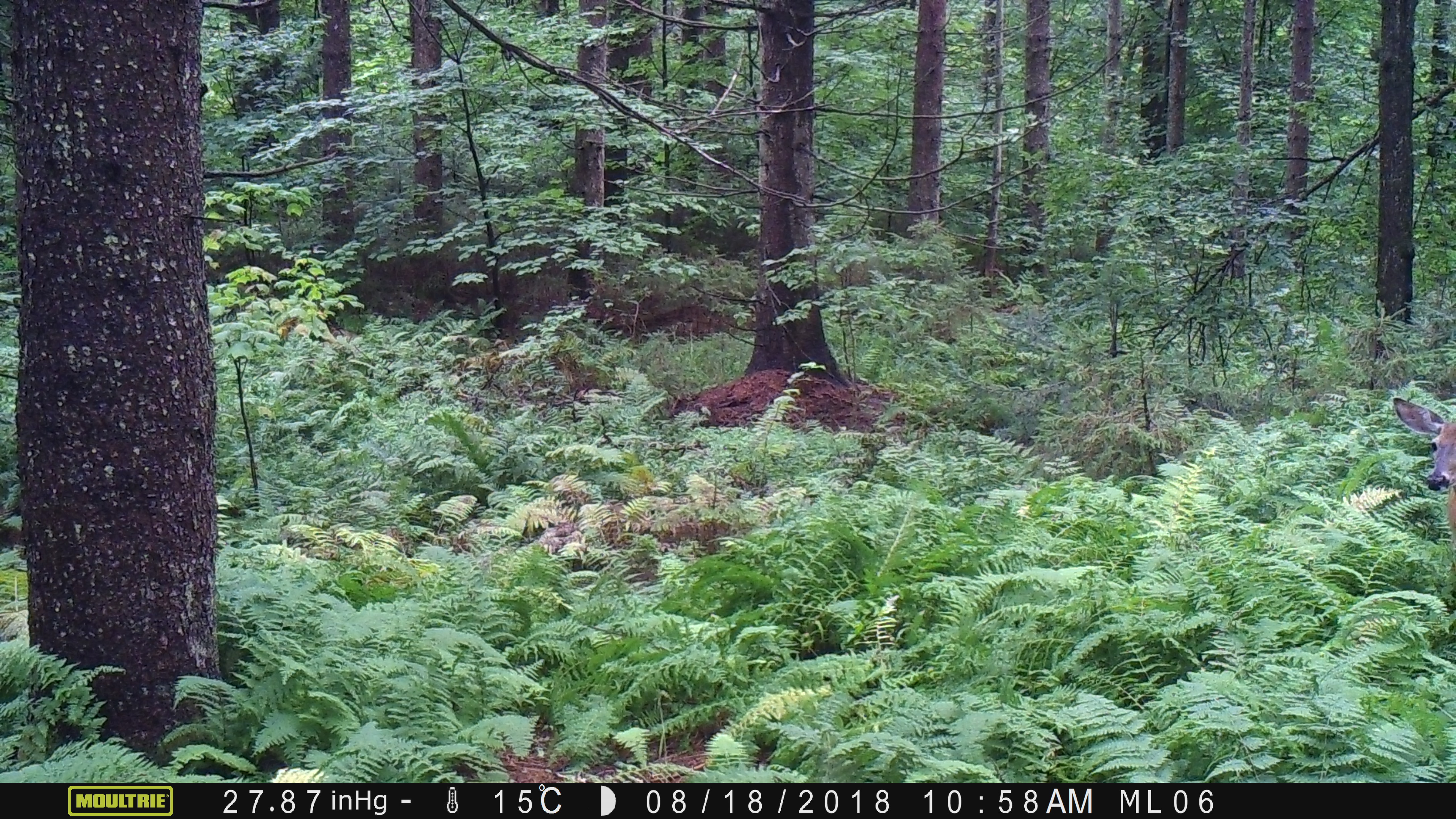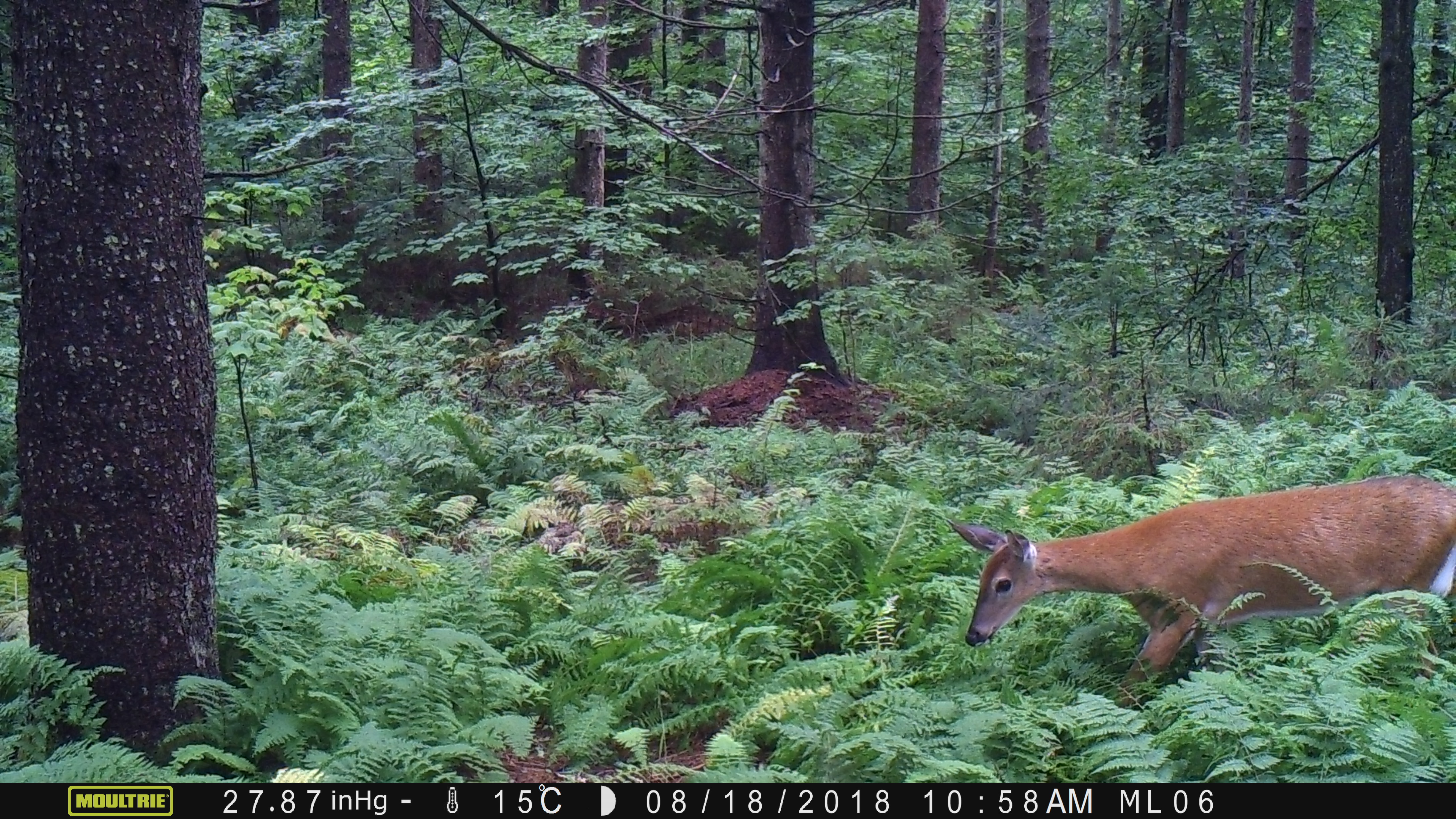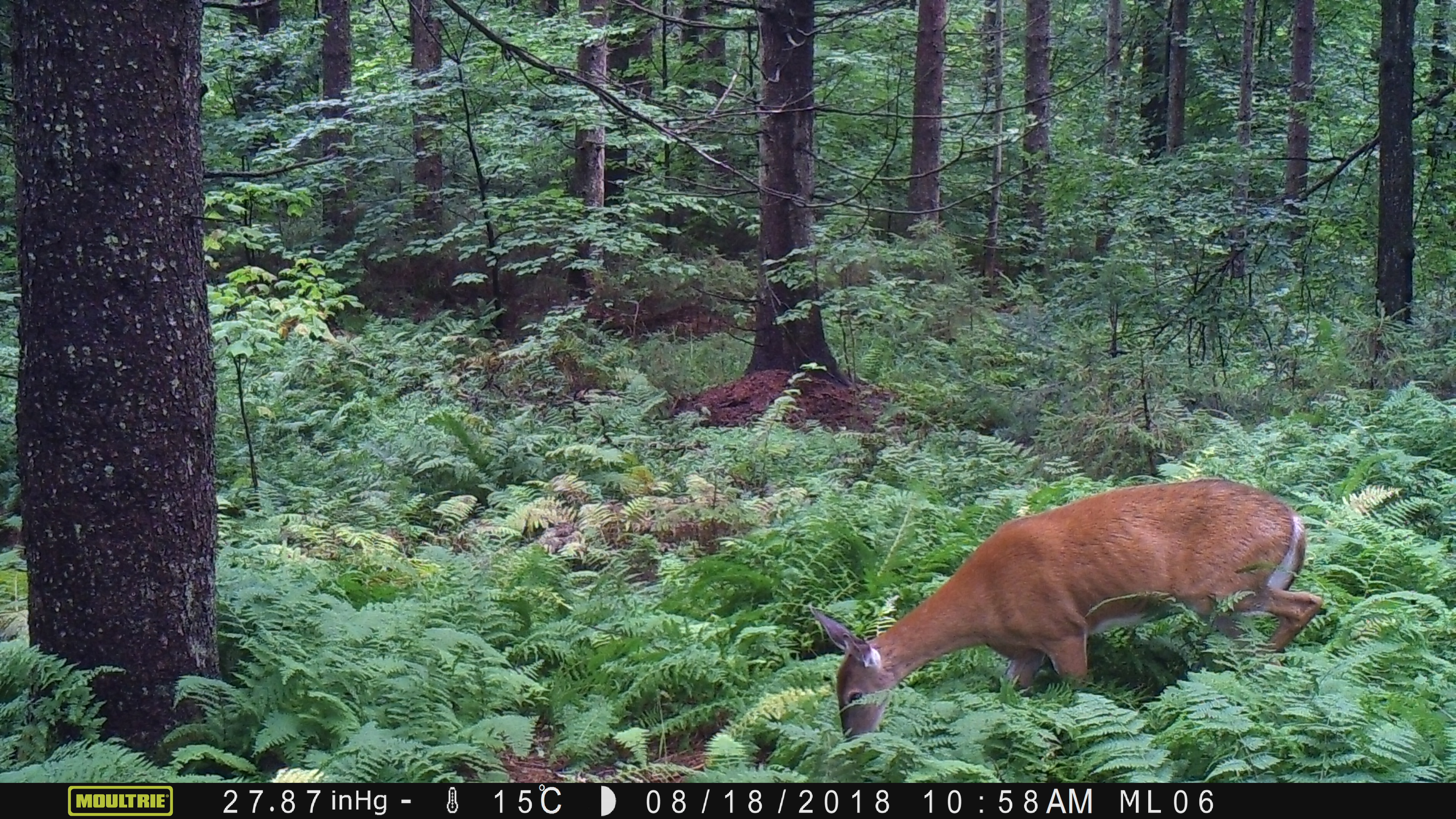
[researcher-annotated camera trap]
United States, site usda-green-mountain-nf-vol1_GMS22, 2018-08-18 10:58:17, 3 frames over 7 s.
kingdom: Animalia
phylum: Chordata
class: Mammalia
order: Artiodactyla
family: Cervidae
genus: Odocoileus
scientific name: Odocoileus virginianus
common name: white-tailed deer